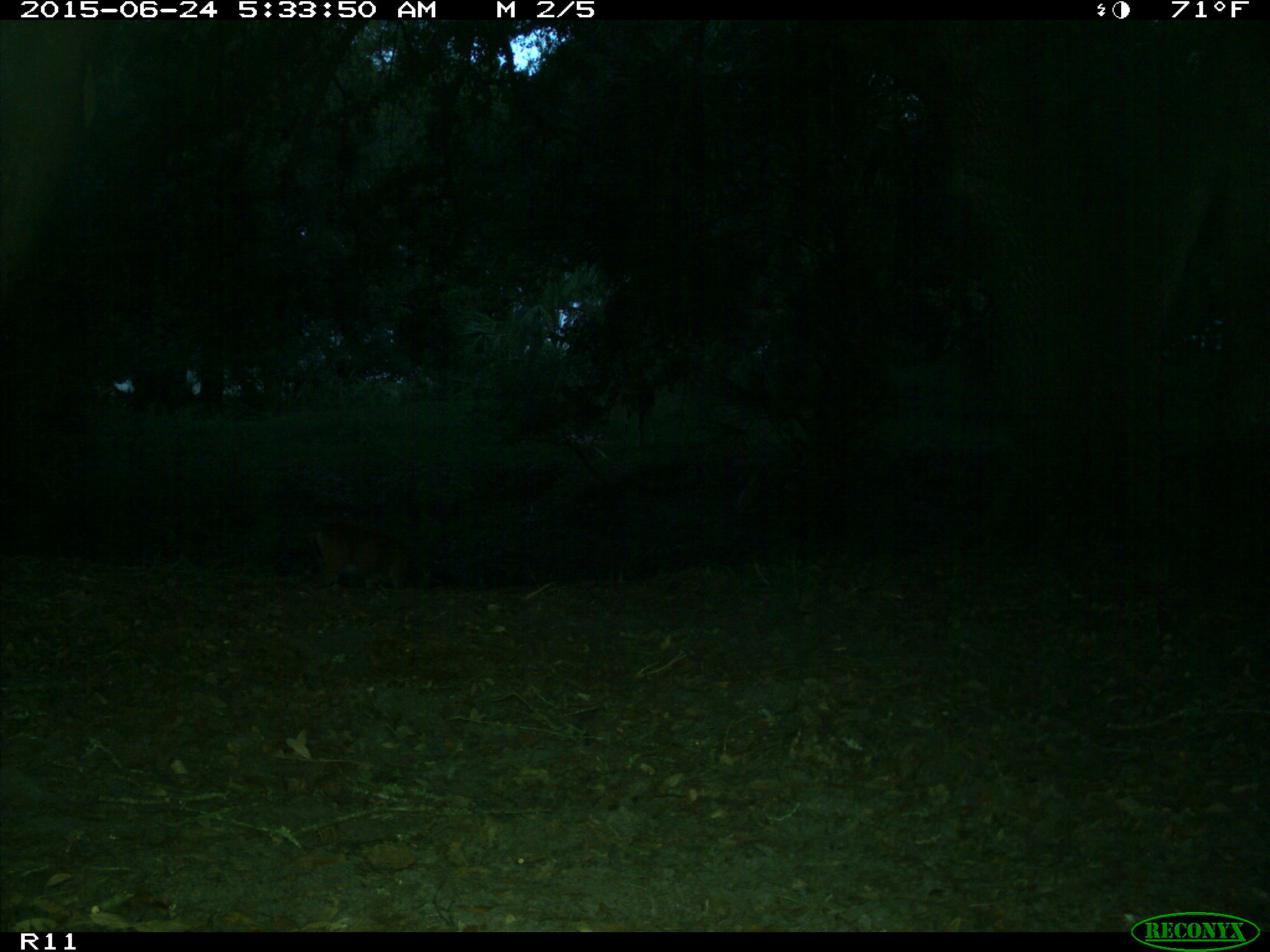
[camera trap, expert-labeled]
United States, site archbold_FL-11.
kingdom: Animalia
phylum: Chordata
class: Mammalia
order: Artiodactyla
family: Cervidae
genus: Odocoileus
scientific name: Odocoileus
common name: deer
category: unidentified deer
Unidentified deer (deer) (Odocoileus).